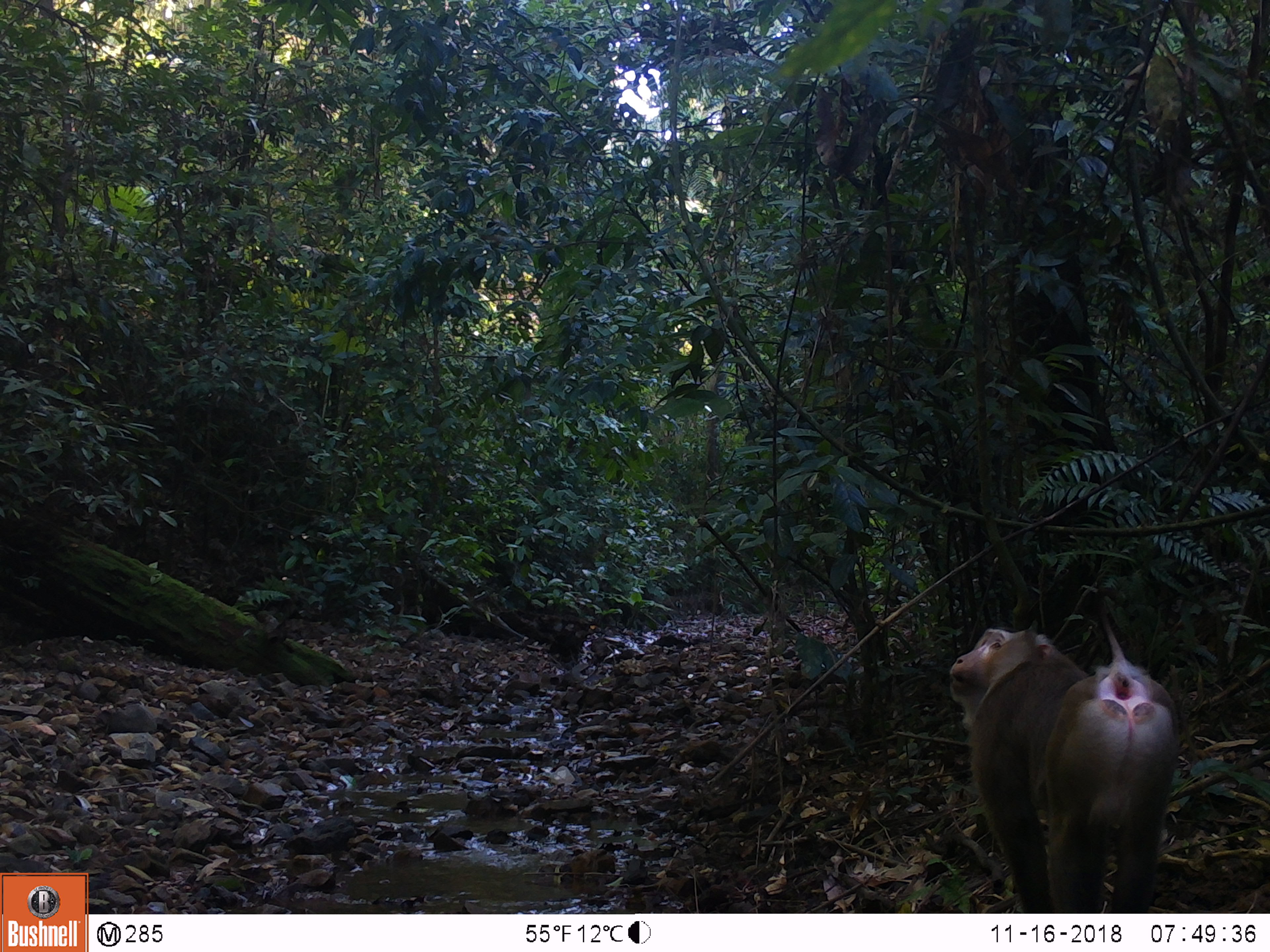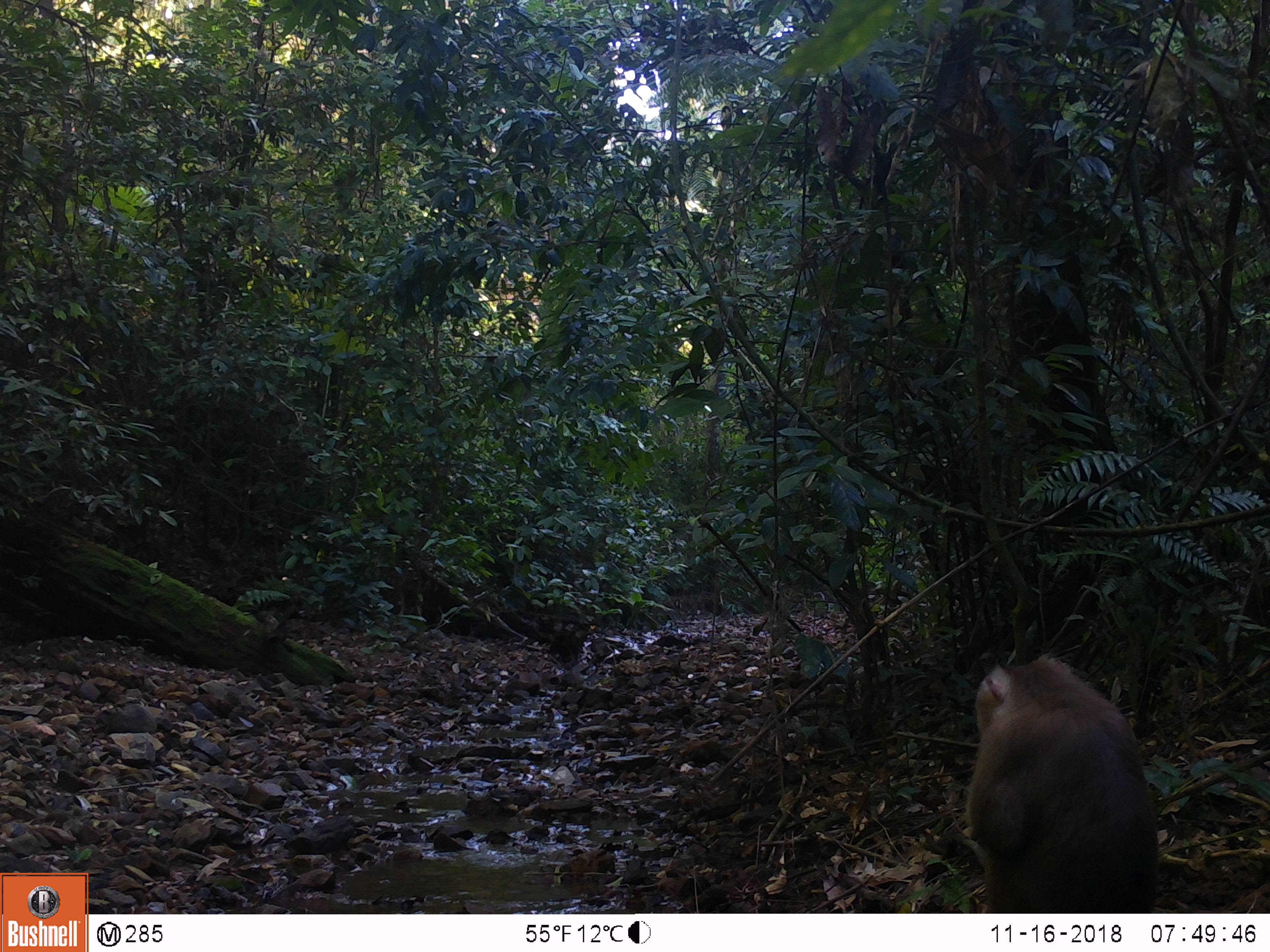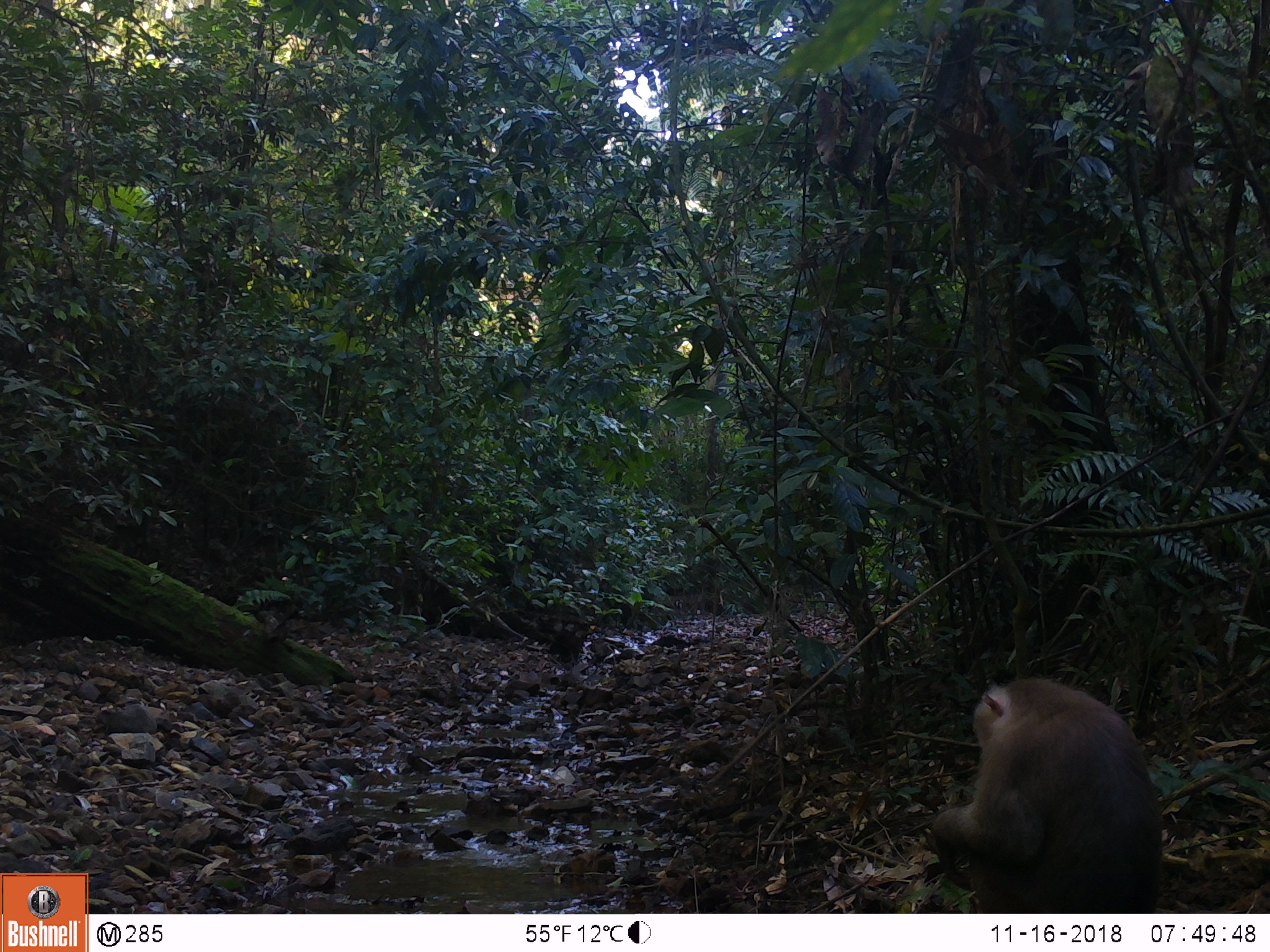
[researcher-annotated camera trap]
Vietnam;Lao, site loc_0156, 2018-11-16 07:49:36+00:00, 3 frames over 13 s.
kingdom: Animalia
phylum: Chordata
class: Mammalia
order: Primates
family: Cercopithecidae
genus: Macaca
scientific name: Macaca nemestrina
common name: pig-tailed macaque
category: pig tailed macaque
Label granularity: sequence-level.